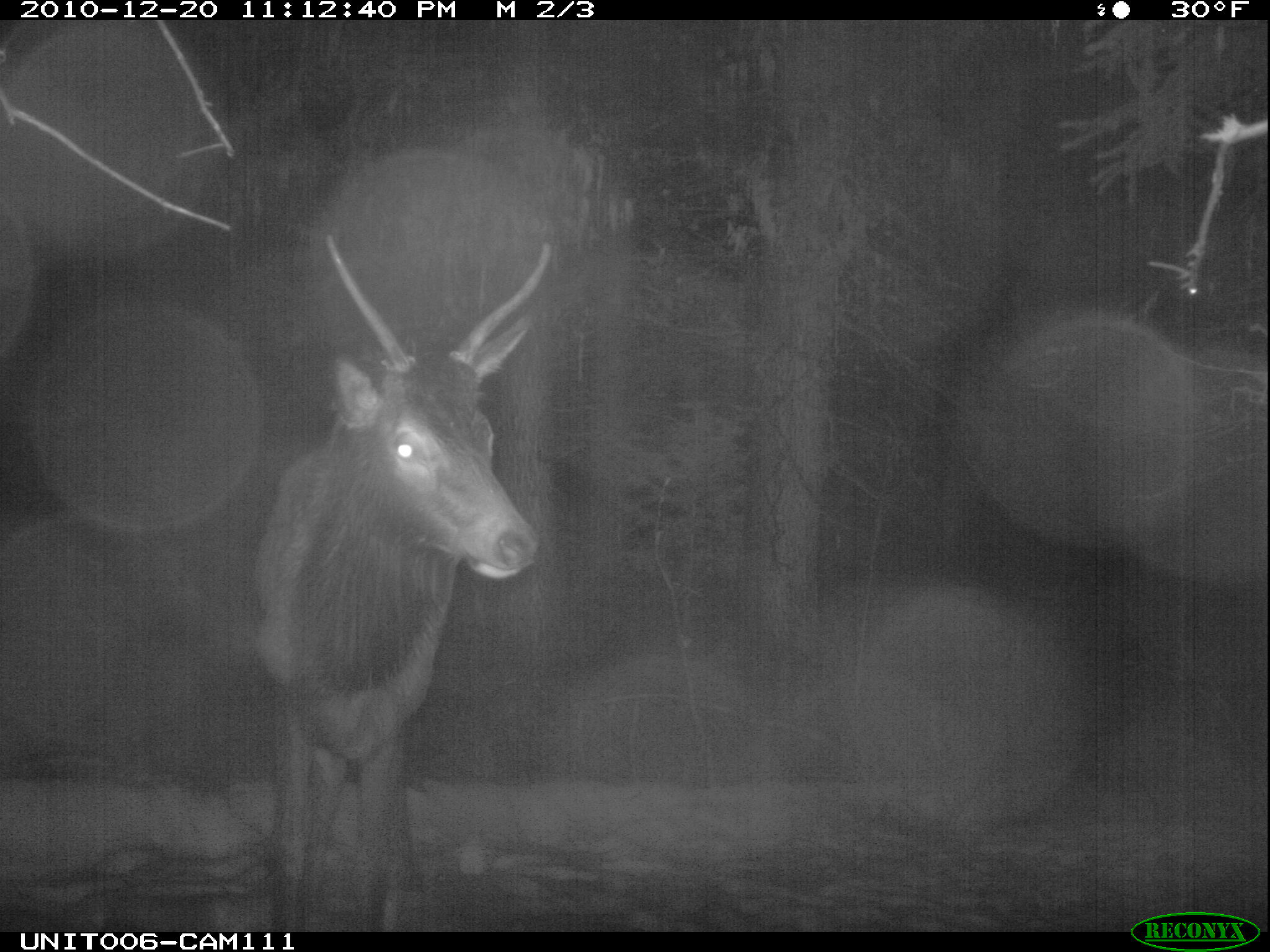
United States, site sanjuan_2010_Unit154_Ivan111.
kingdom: Animalia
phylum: Chordata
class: Mammalia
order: Artiodactyla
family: Cervidae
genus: Cervus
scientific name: Cervus elaphus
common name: red deer